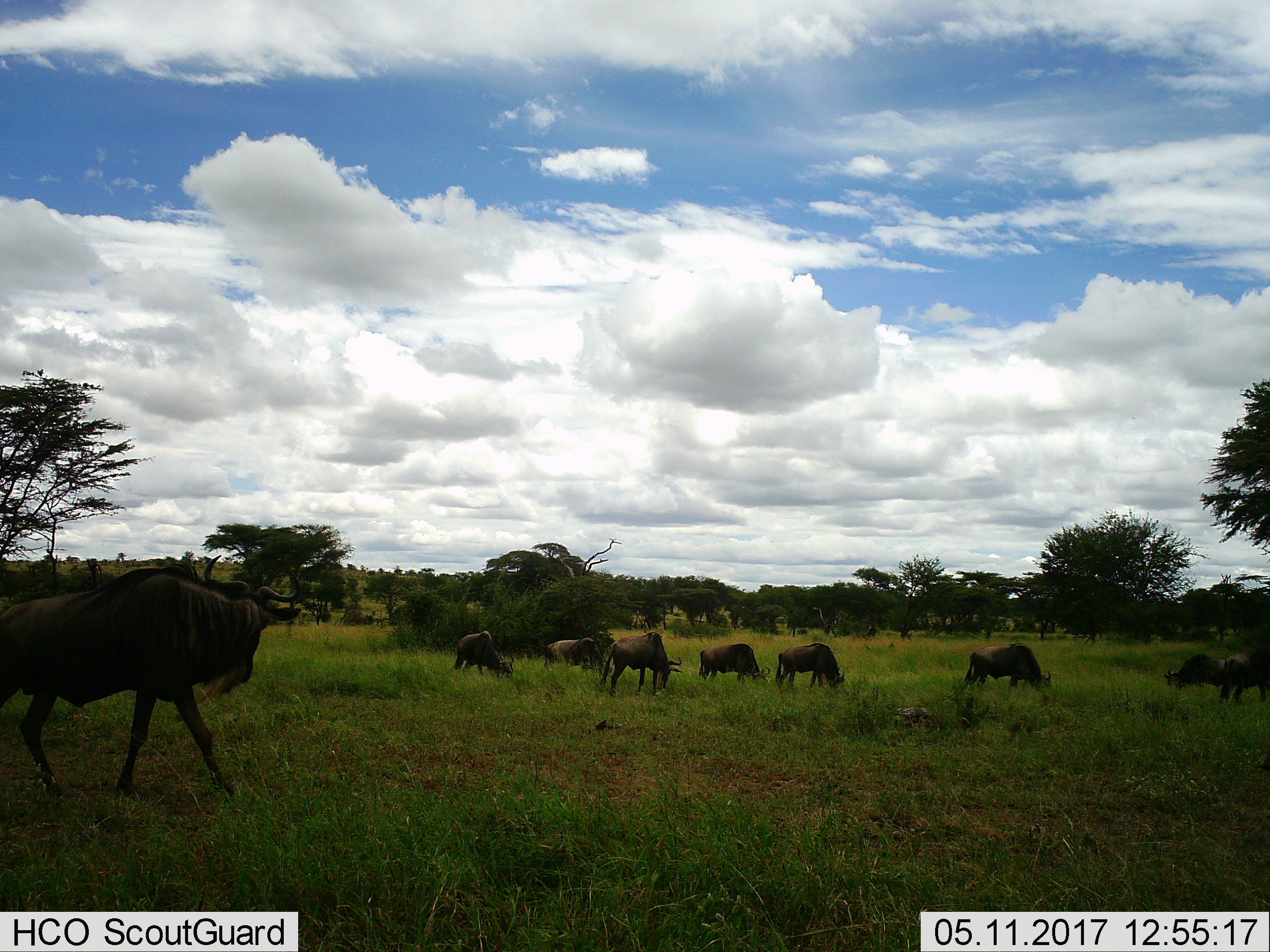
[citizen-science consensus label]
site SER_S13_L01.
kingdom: Animalia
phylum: Chordata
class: Mammalia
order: Artiodactyla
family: Bovidae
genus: Connochaetes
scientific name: Connochaetes taurinus taurinus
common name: blue wildebeest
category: wildebeestblue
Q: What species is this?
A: Wildebeestblue (blue wildebeest) (Connochaetes taurinus taurinus).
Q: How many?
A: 9.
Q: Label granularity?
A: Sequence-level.